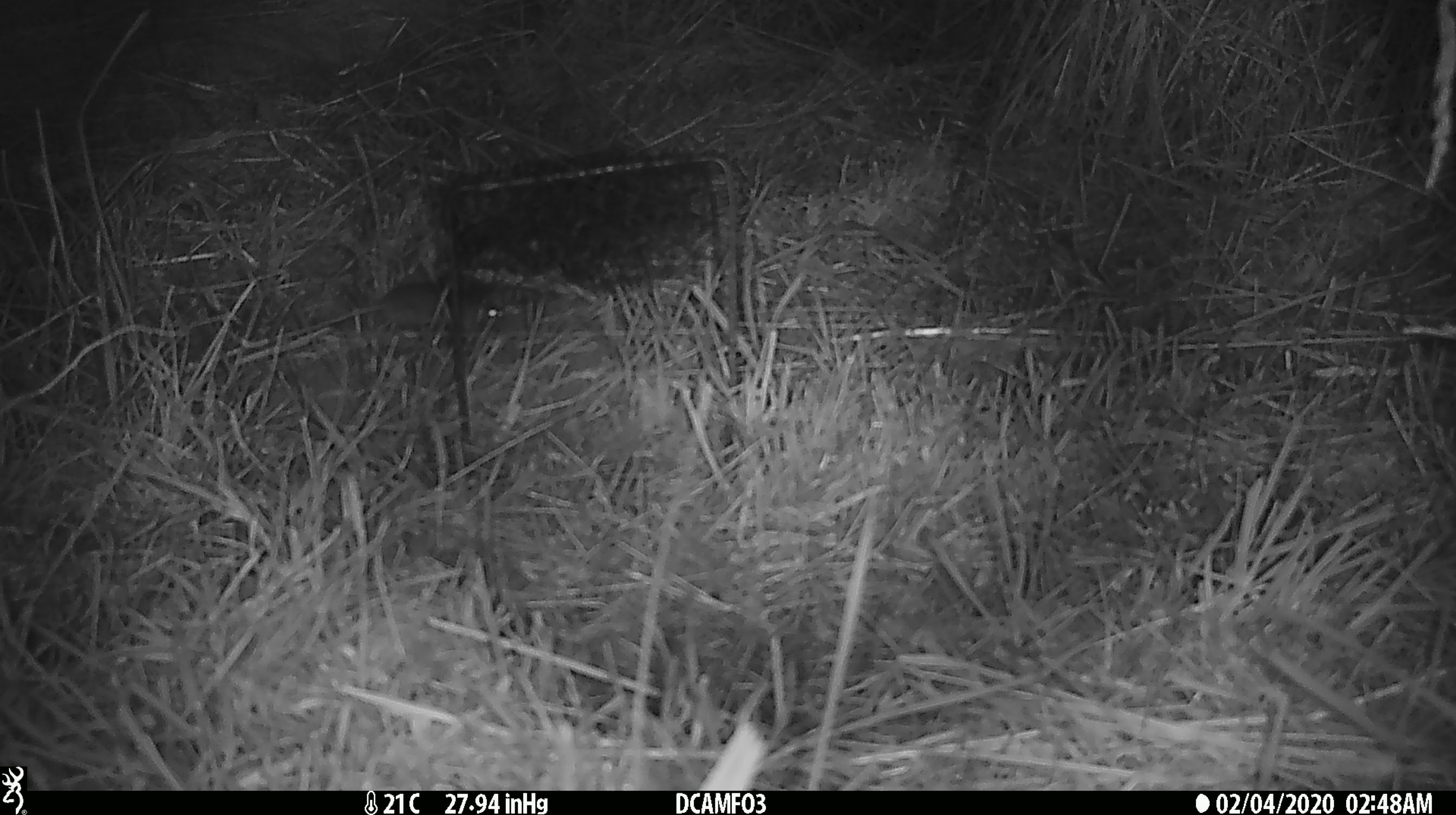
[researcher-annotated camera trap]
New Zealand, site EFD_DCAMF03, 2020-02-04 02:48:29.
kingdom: Animalia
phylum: Chordata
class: Mammalia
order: Rodentia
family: Muridae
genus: Mus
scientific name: Mus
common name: mouse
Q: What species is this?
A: Mouse (Mus).